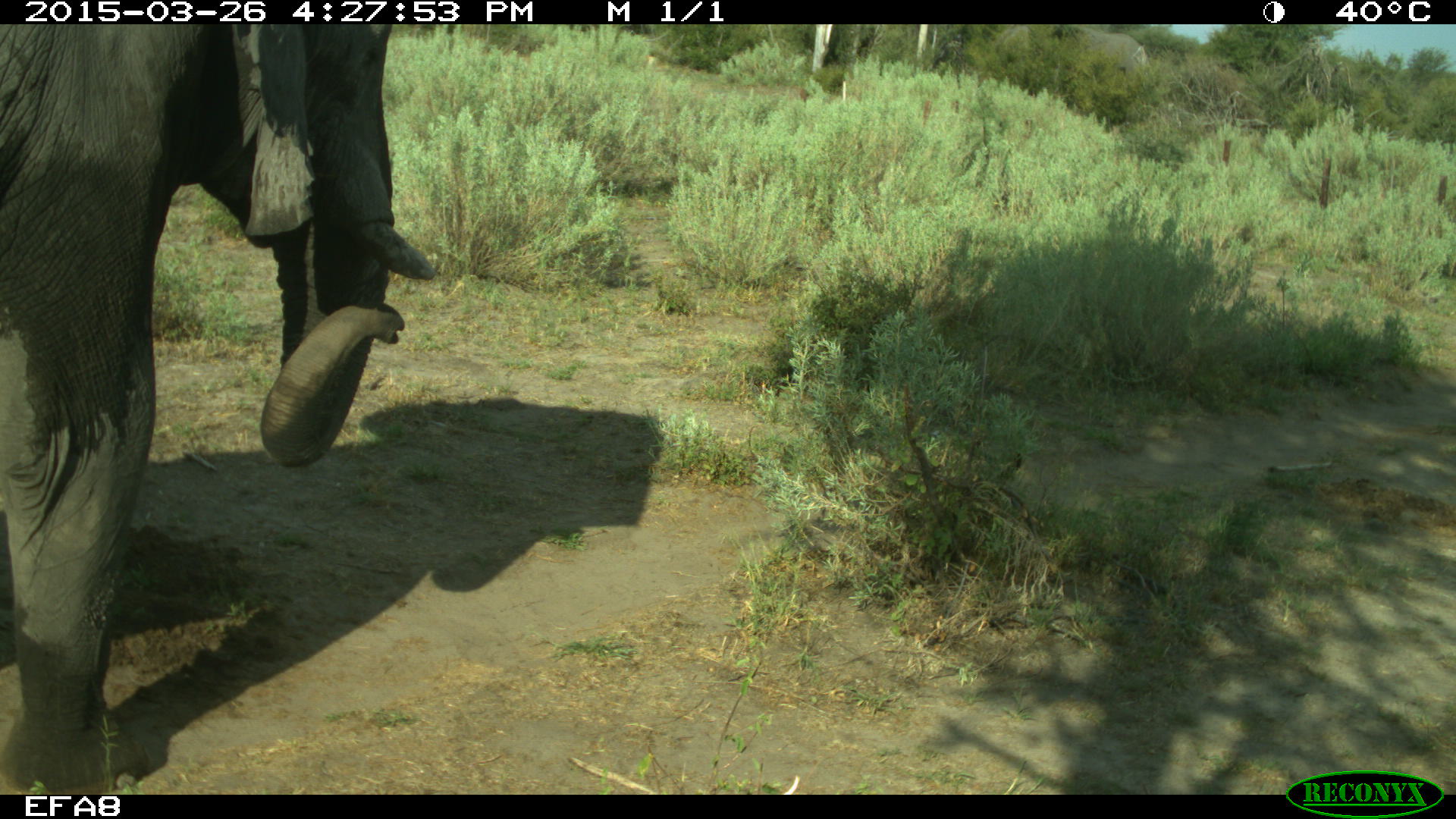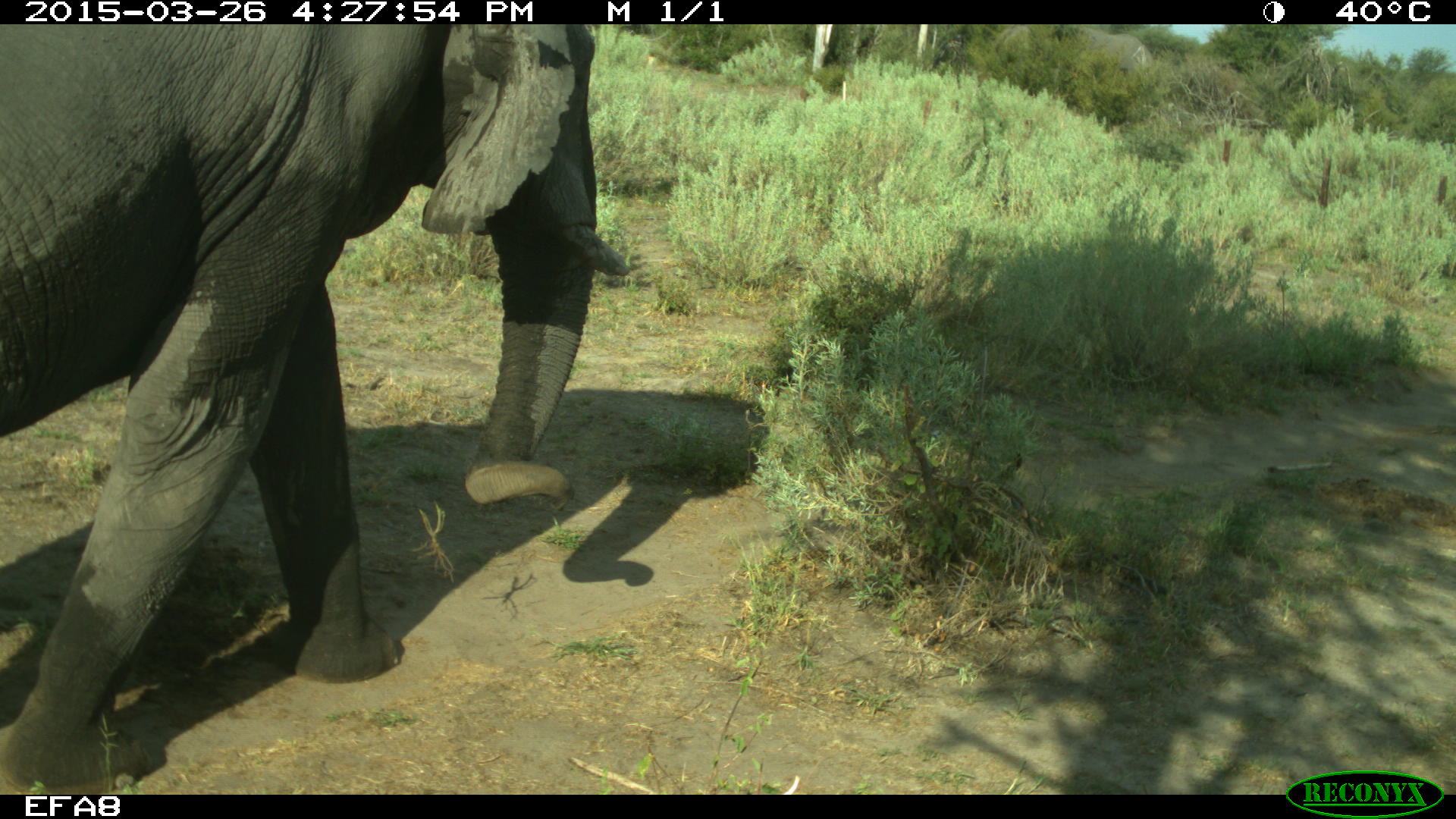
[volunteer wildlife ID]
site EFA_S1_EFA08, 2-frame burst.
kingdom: Animalia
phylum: Chordata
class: Mammalia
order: Proboscidea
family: Elephantidae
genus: Loxodonta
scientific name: Loxodonta africana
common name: african bush elephant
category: elephant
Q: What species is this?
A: Elephant (african bush elephant) (Loxodonta africana).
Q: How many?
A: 1.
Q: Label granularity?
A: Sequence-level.